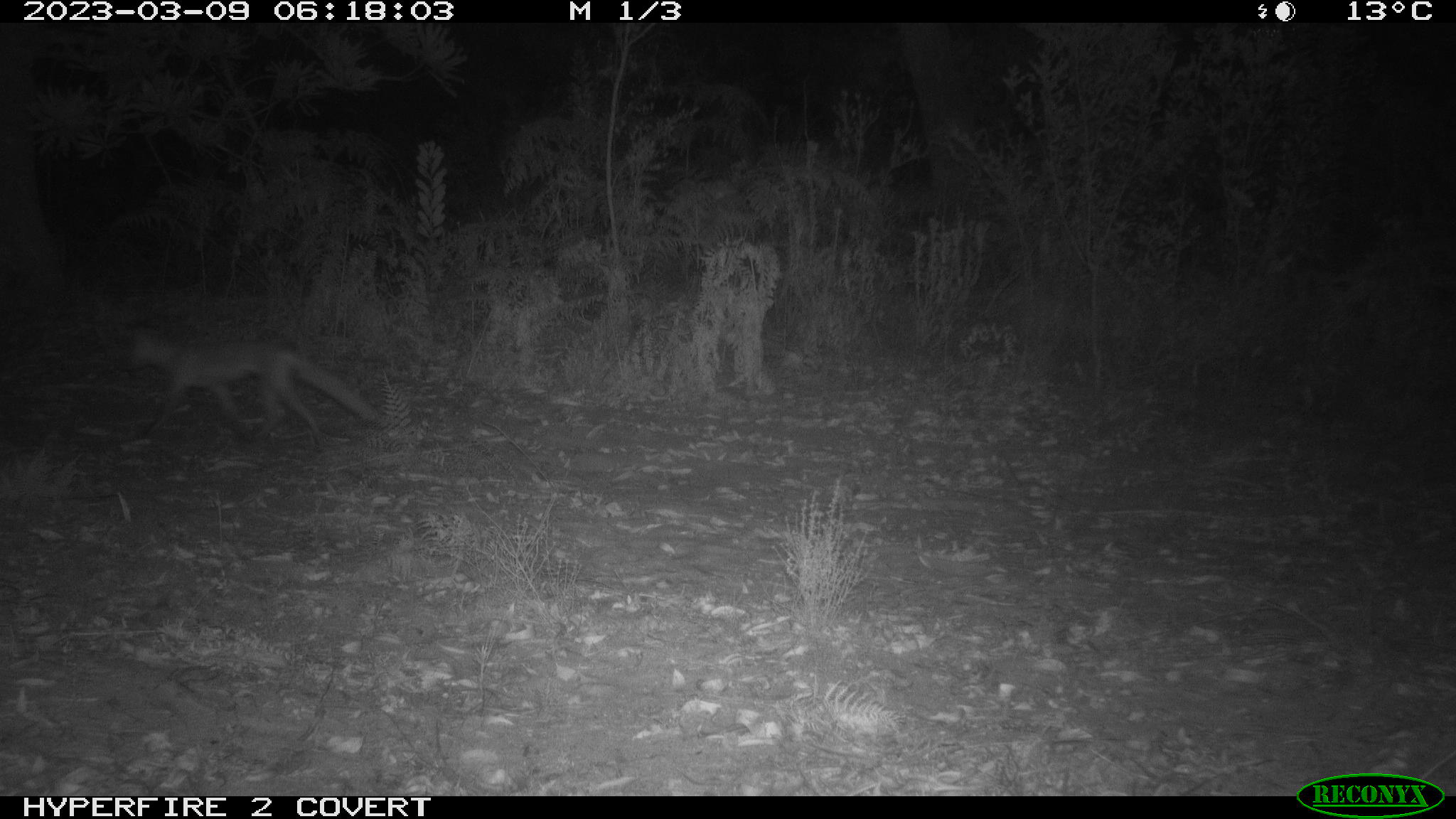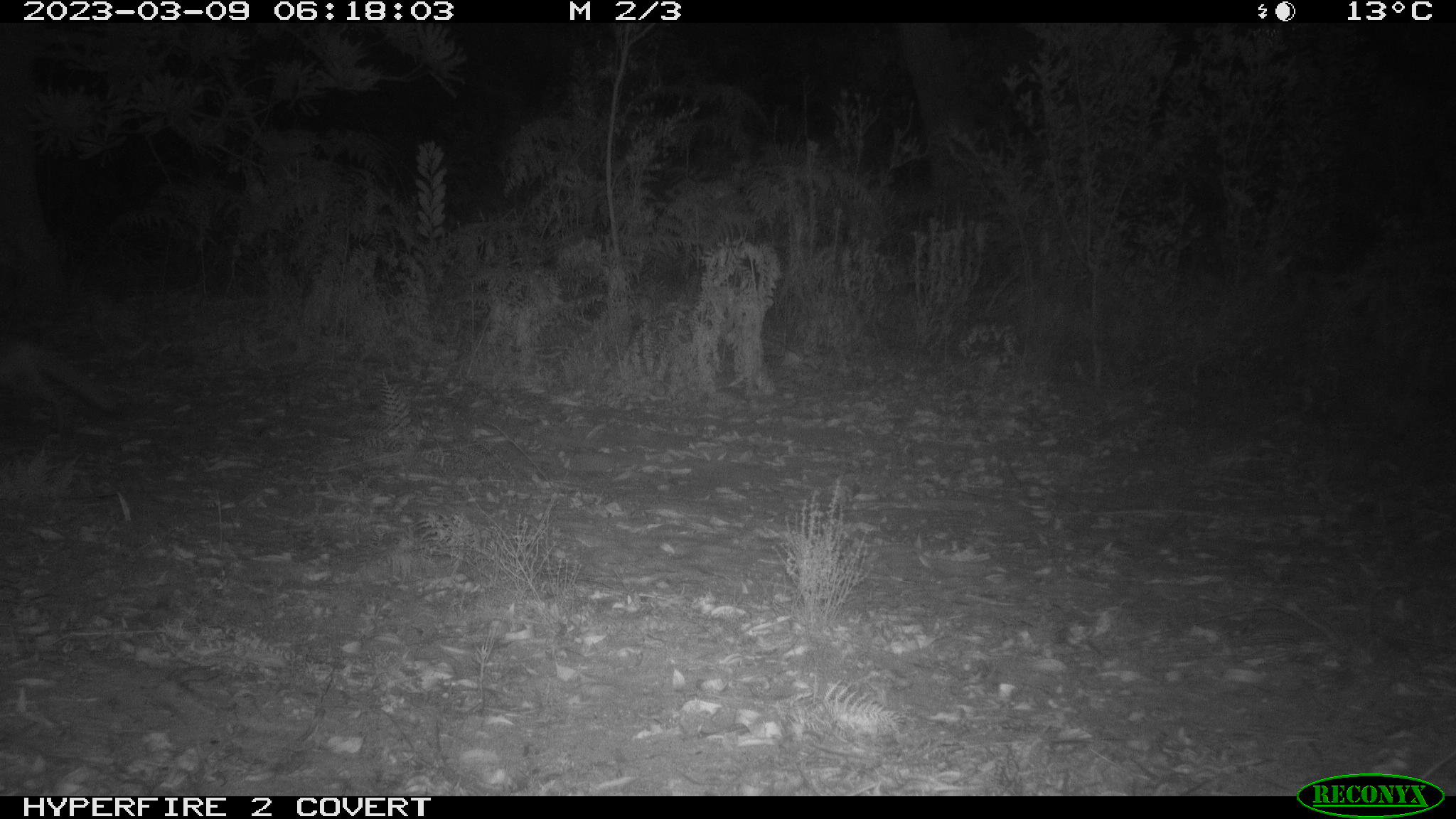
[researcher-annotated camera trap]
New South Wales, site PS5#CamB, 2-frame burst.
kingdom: Animalia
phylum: Chordata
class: Mammalia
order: Carnivora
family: Canidae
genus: Vulpes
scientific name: Vulpes vulpes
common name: red fox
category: fox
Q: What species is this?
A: Fox (red fox) (Vulpes vulpes).